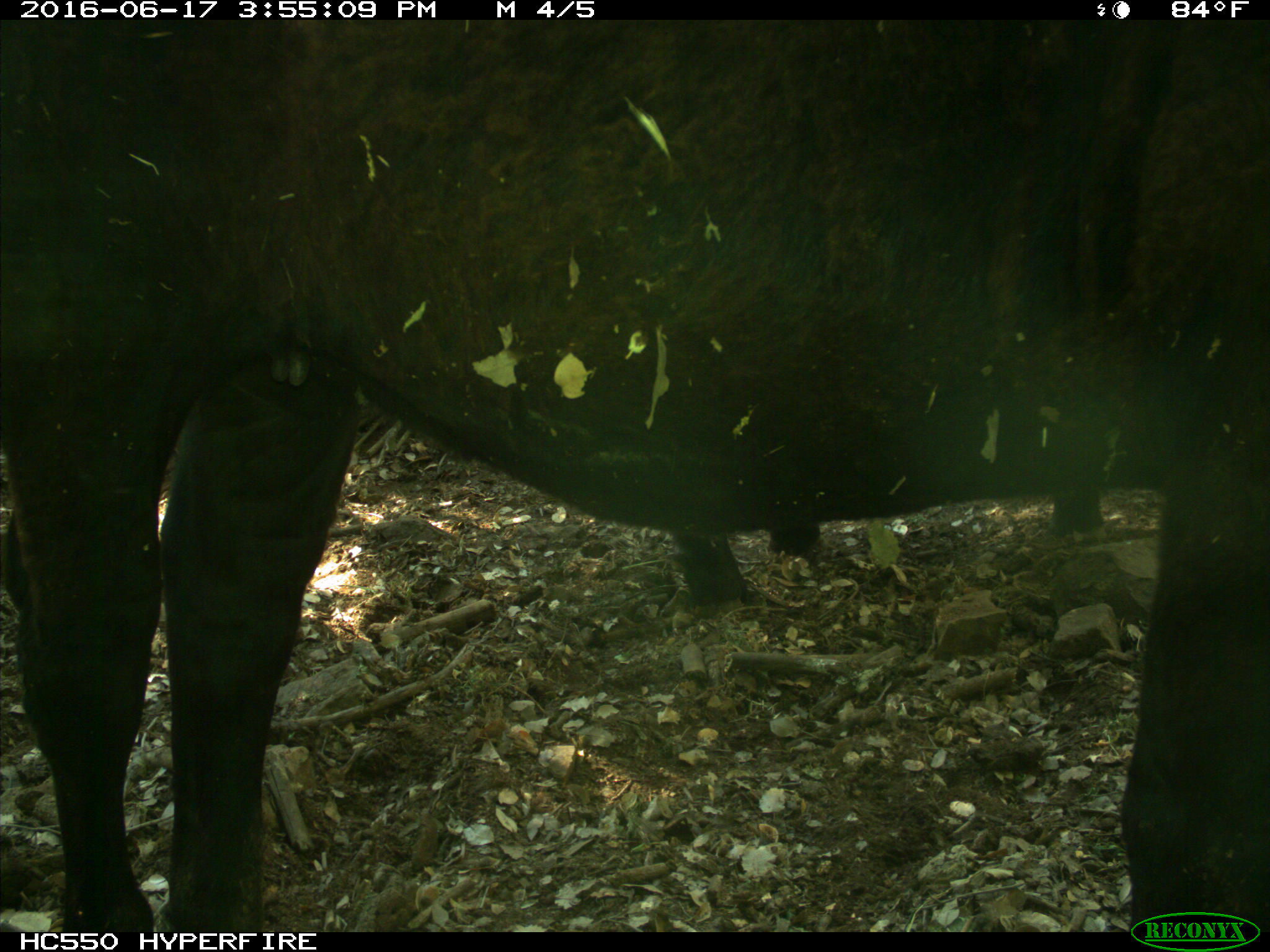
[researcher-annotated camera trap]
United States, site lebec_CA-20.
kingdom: Animalia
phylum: Chordata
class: Mammalia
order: Artiodactyla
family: Bovidae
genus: Bos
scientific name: Bos taurus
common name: domestic cow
Bos taurus (domestic cow).